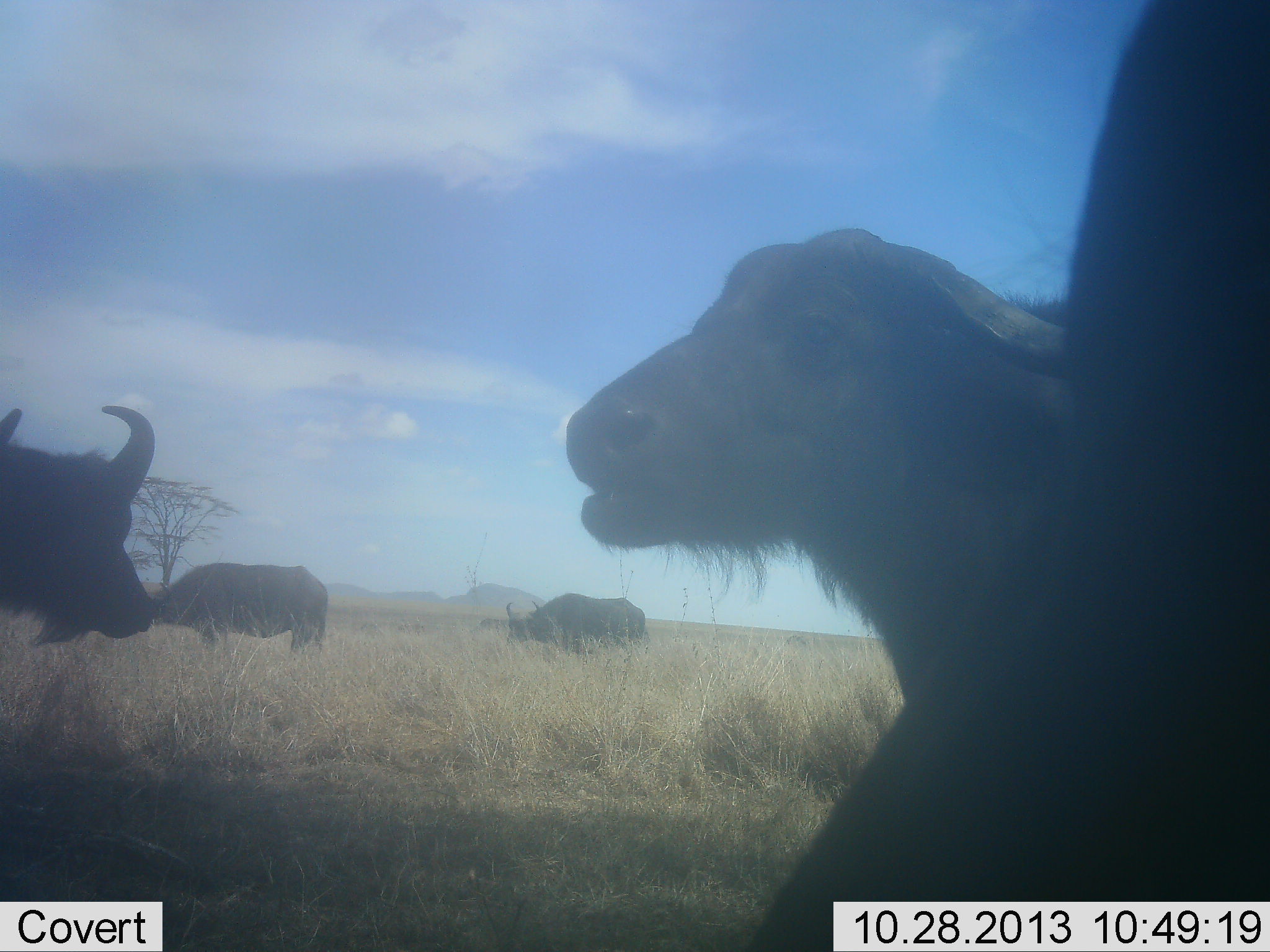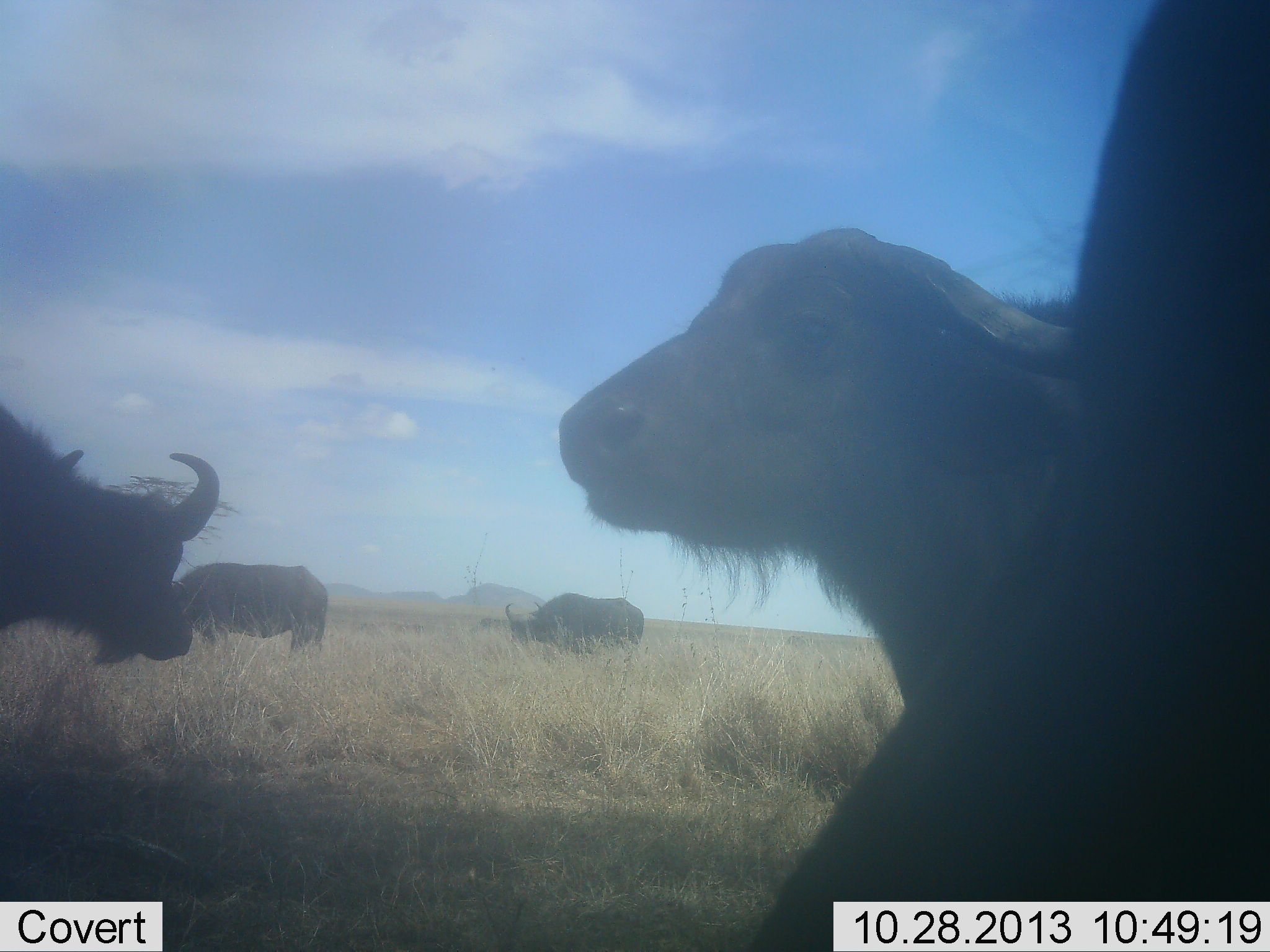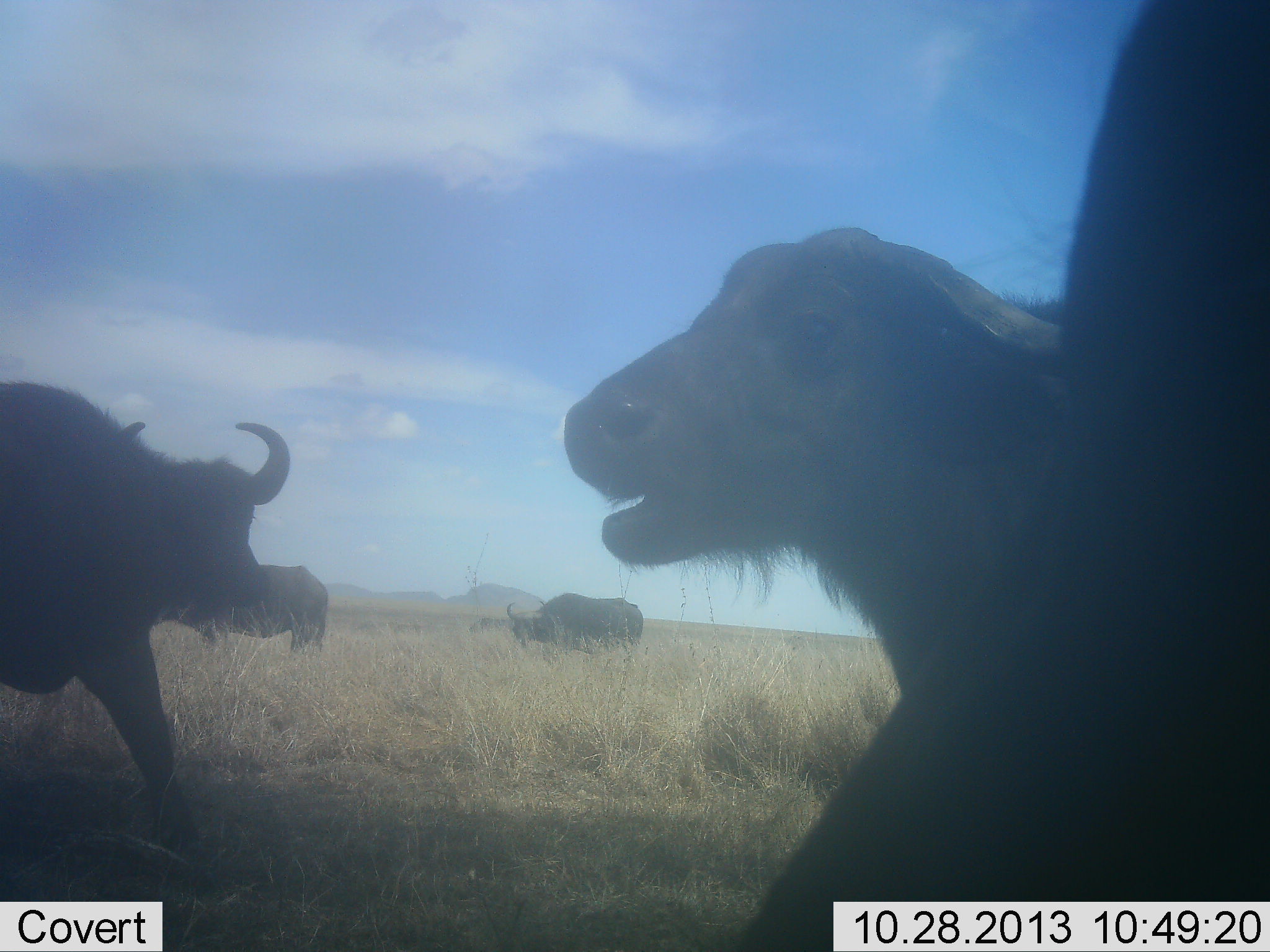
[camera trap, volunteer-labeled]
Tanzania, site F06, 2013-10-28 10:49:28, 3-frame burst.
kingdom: Animalia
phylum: Chordata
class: Mammalia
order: Artiodactyla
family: Bovidae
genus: Syncerus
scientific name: Syncerus caffer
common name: cape buffalo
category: buffalo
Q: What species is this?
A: Buffalo (cape buffalo) (Syncerus caffer).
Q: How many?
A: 5.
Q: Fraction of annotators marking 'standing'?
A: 90%.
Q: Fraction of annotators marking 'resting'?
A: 20%.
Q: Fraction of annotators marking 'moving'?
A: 60%.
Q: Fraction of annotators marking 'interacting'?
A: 0%.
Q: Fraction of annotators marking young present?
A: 0%.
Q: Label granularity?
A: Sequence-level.